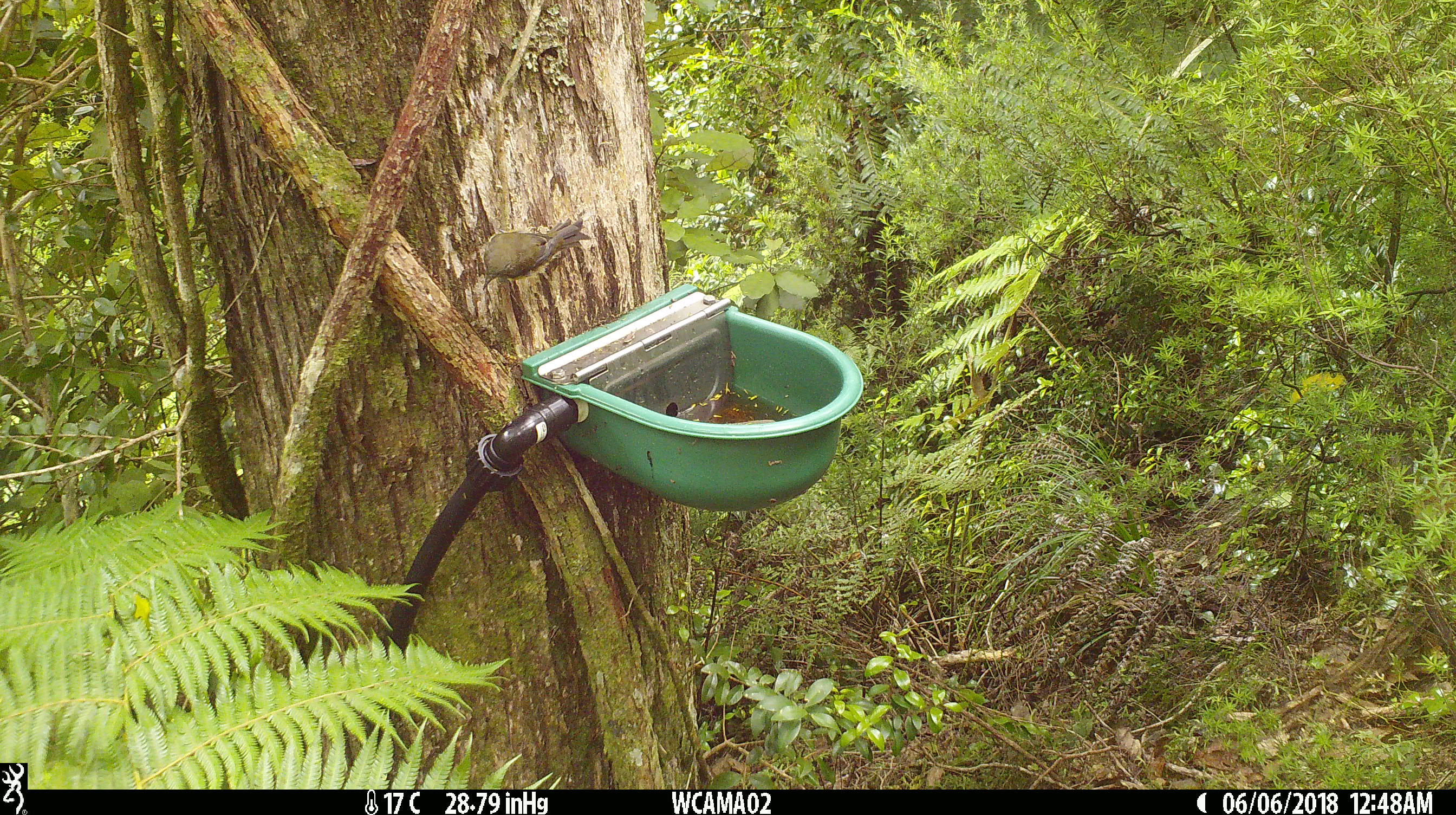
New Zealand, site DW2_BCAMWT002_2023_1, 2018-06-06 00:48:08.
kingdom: Animalia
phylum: Chordata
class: Aves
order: Passeriformes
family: Meliphagidae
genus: Anthornis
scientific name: Anthornis melanura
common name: new zealand bellbird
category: bellbird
Bellbird (new zealand bellbird) (Anthornis melanura).